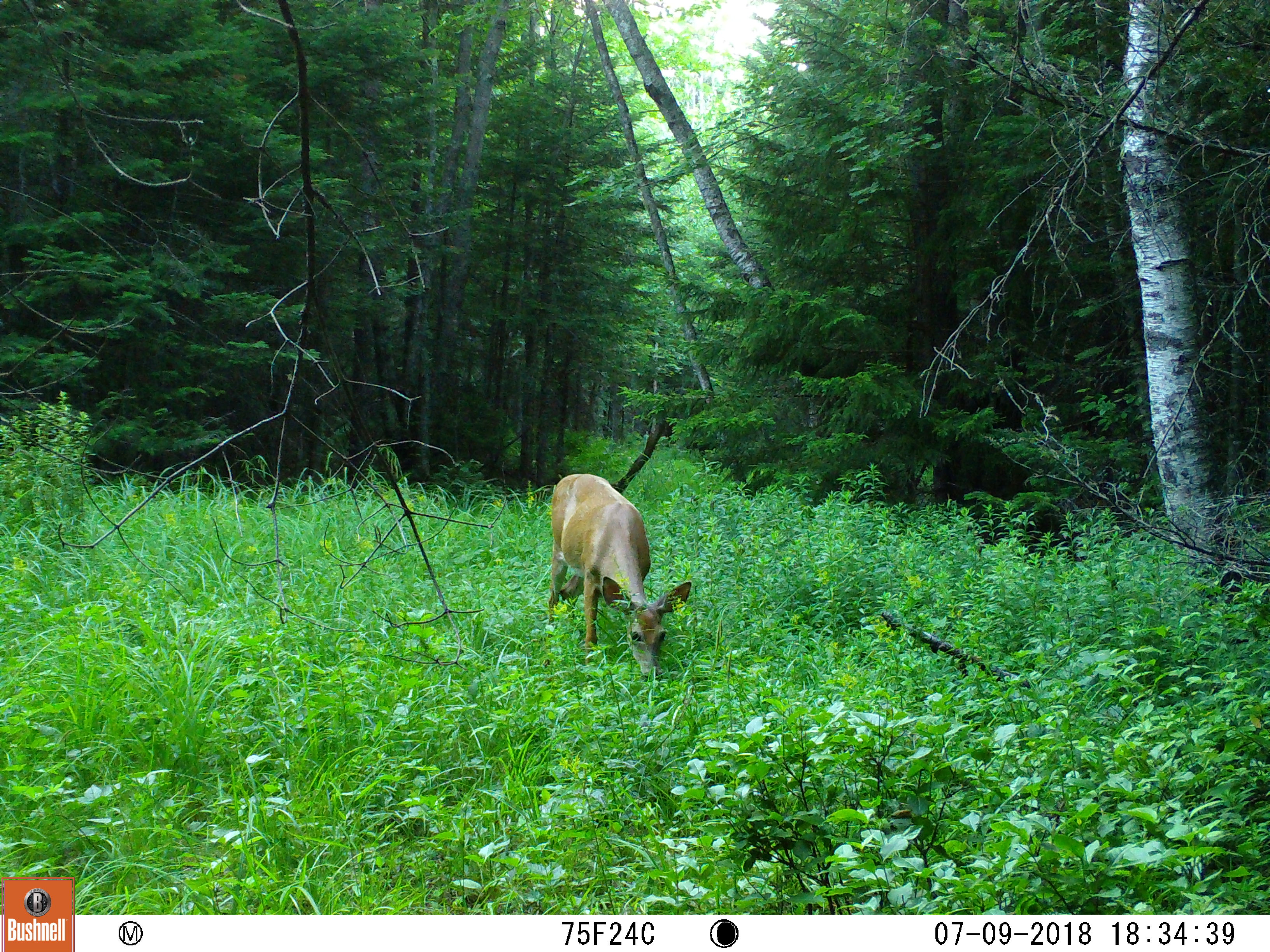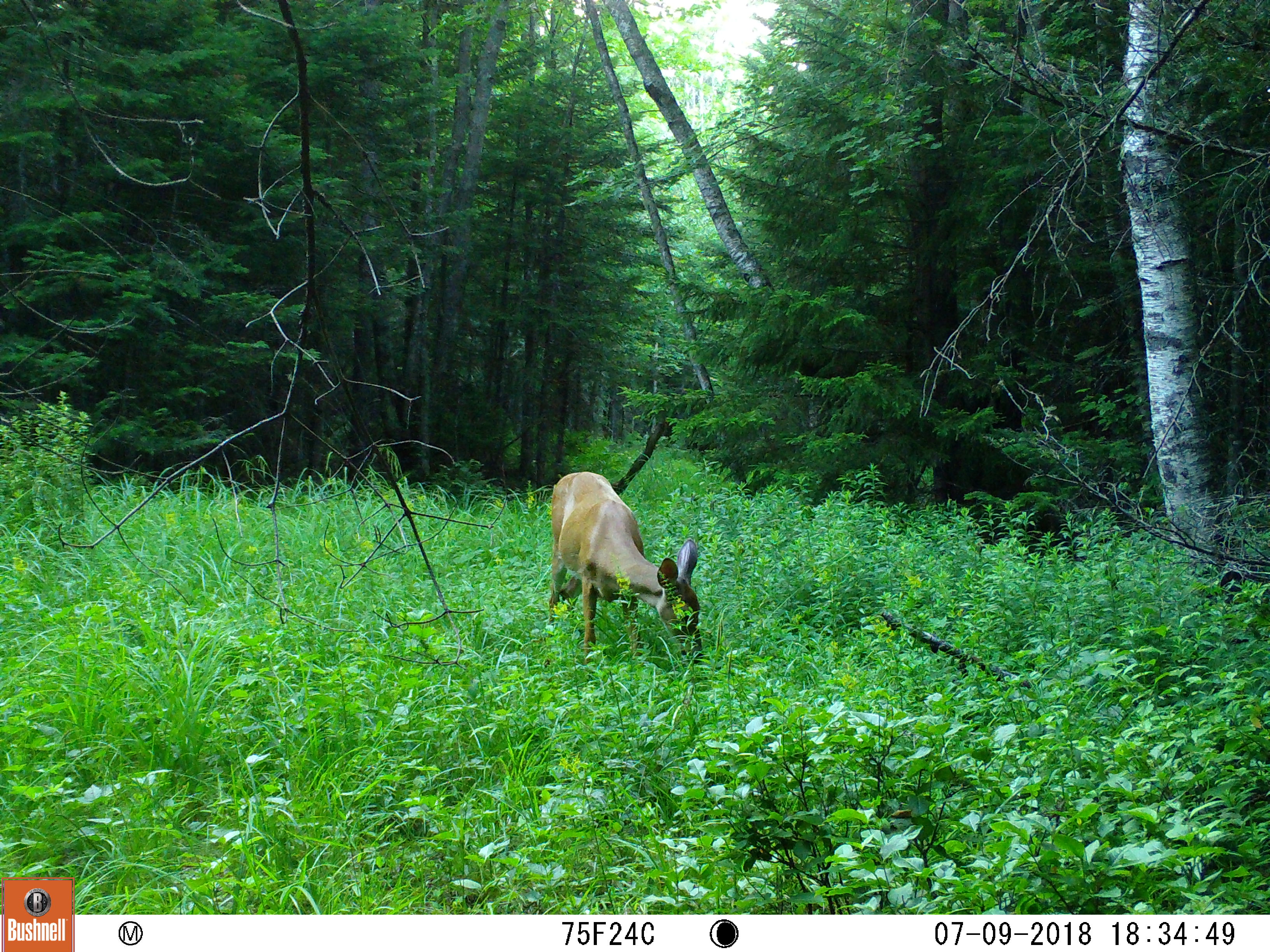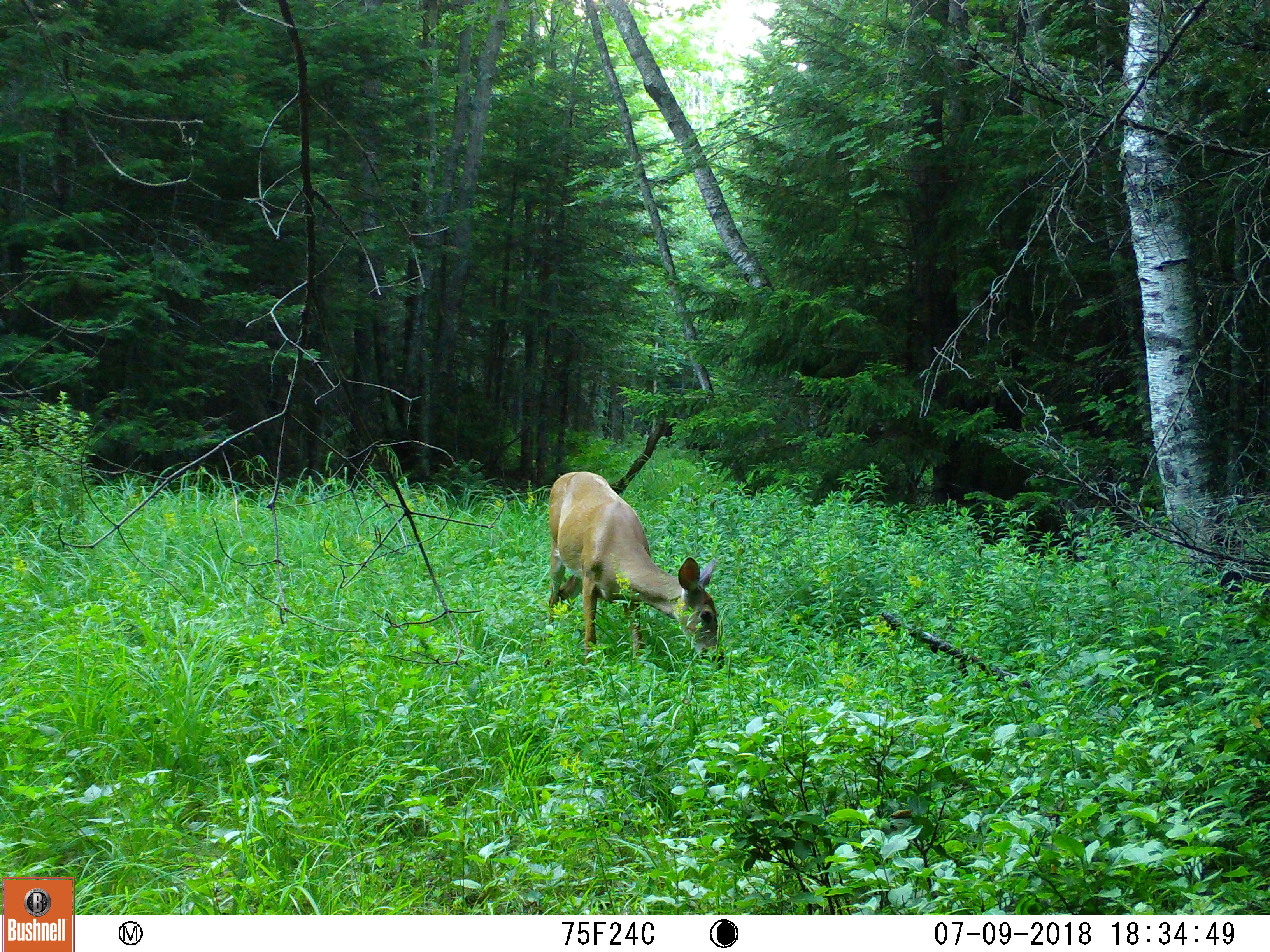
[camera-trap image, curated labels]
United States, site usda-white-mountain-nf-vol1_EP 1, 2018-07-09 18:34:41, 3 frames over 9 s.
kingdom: Animalia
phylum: Chordata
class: Mammalia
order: Artiodactyla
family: Cervidae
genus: Odocoileus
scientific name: Odocoileus virginianus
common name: white-tailed deer